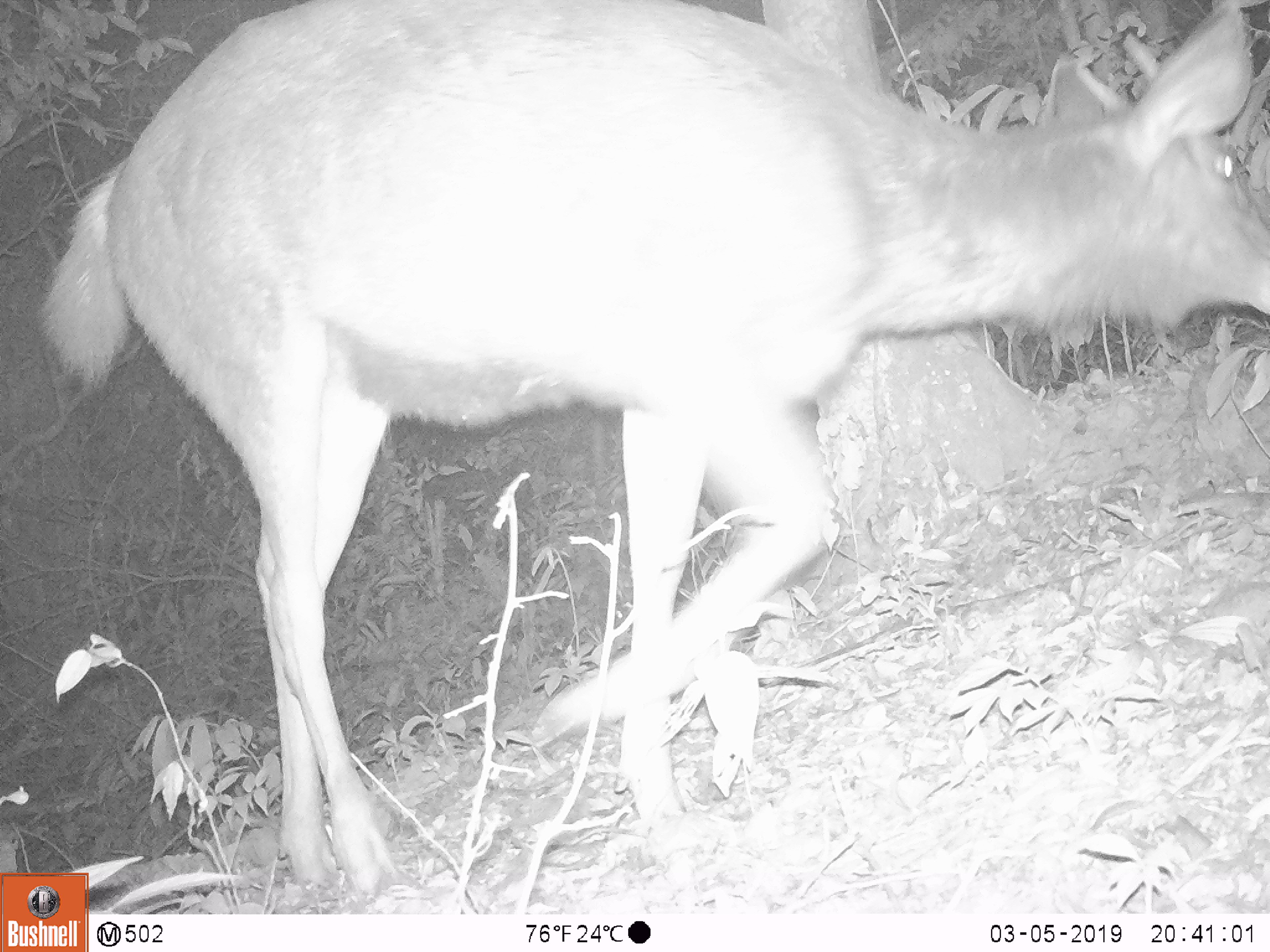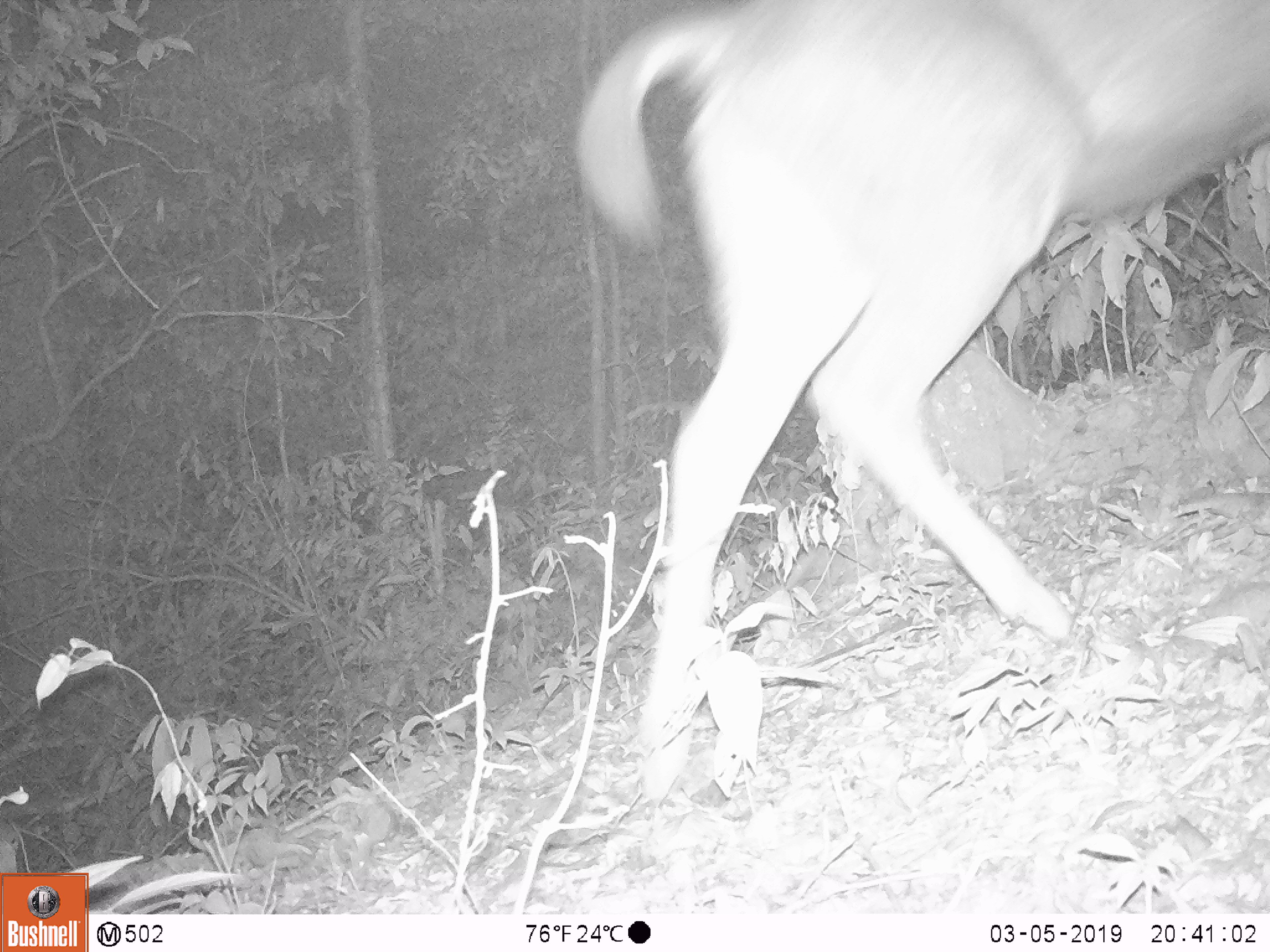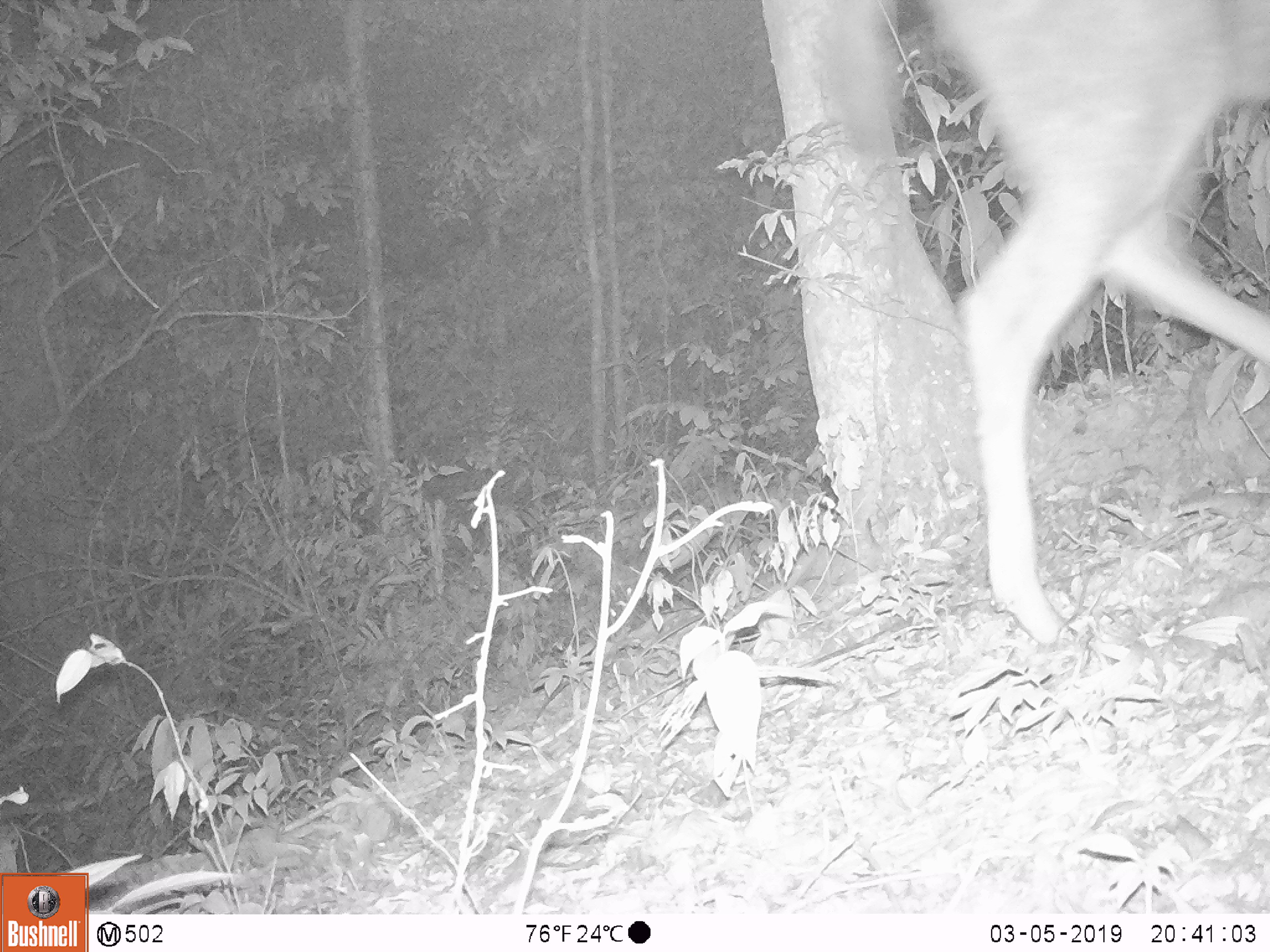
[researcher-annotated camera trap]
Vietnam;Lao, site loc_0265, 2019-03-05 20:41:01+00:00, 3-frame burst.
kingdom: Animalia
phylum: Chordata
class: Mammalia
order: Artiodactyla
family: Cervidae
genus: Rusa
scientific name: Rusa unicolor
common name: sambar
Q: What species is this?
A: Sambar (Rusa unicolor).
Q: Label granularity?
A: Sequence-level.